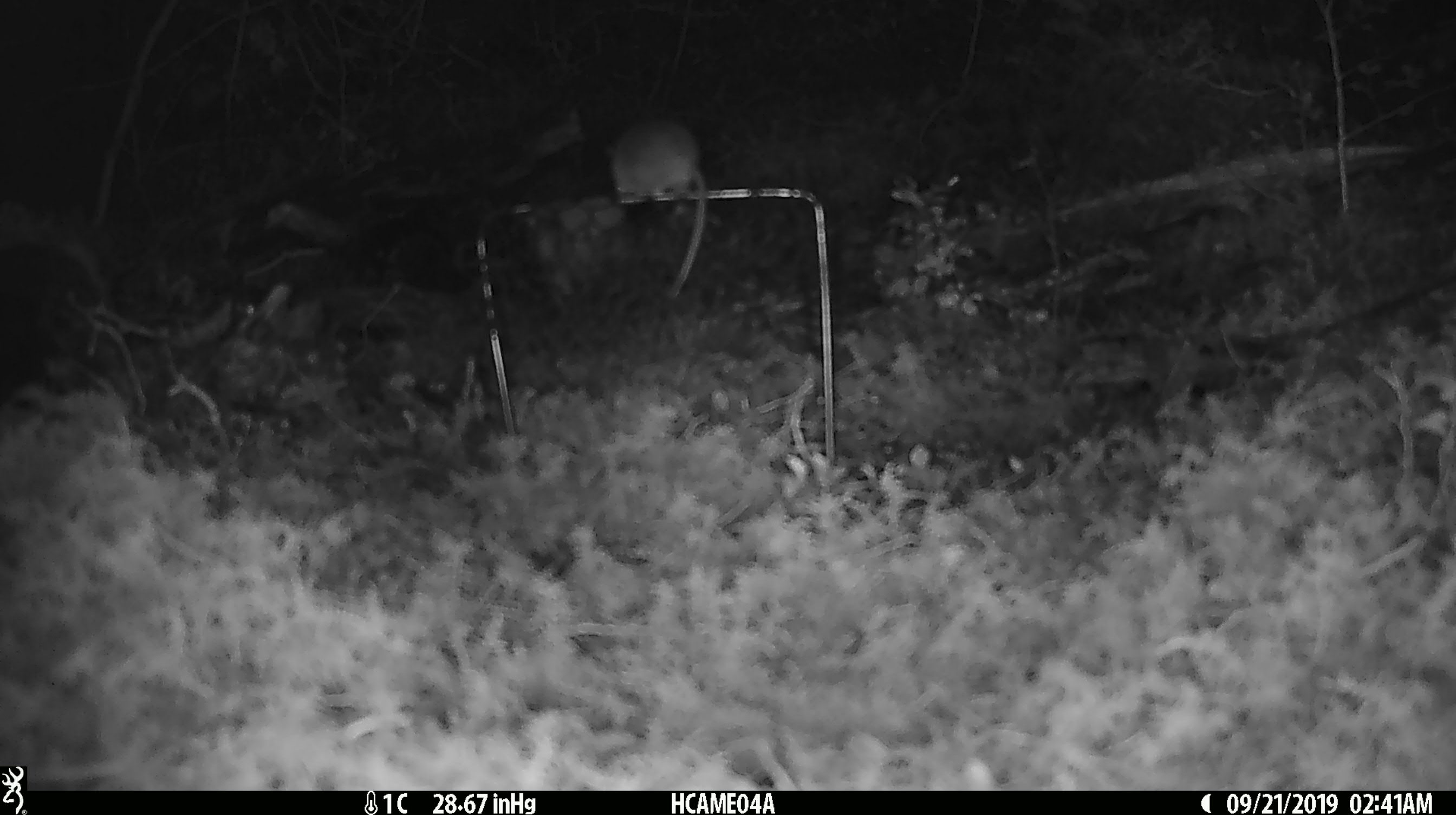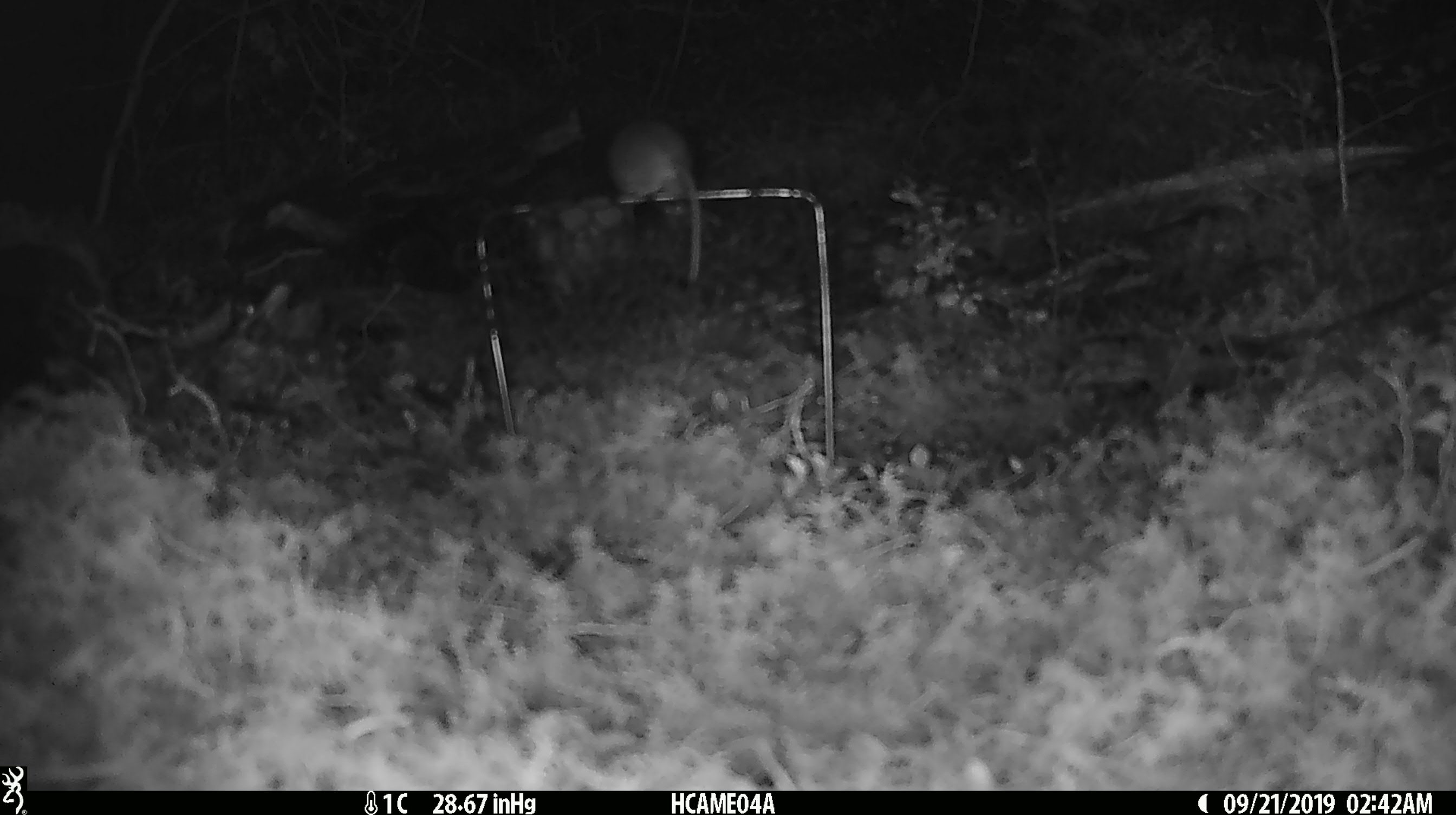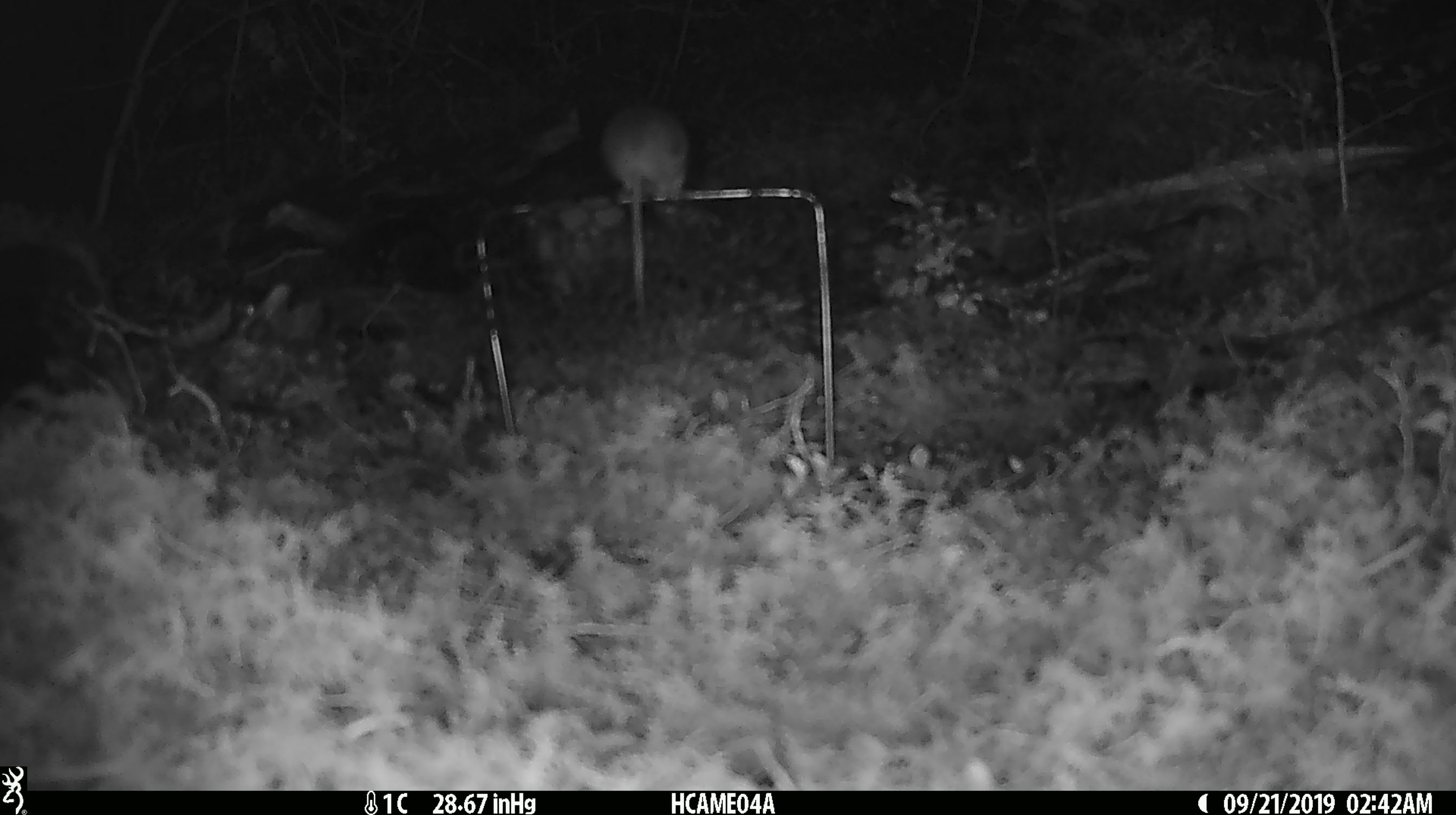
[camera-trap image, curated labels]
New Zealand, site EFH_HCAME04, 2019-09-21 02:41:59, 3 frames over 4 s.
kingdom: Animalia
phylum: Chordata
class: Mammalia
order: Rodentia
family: Muridae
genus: Mus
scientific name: Mus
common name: mouse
Mouse (Mus).